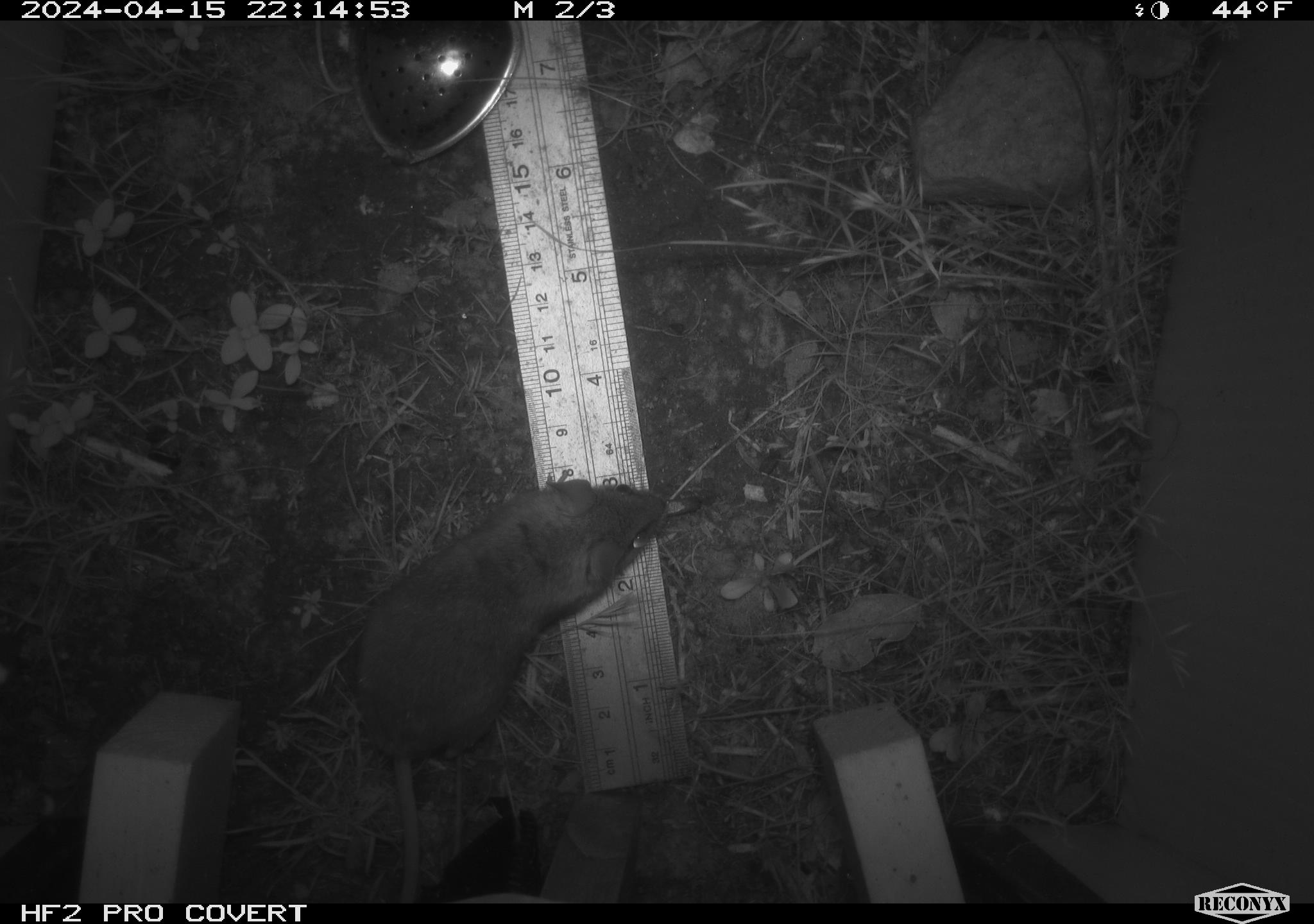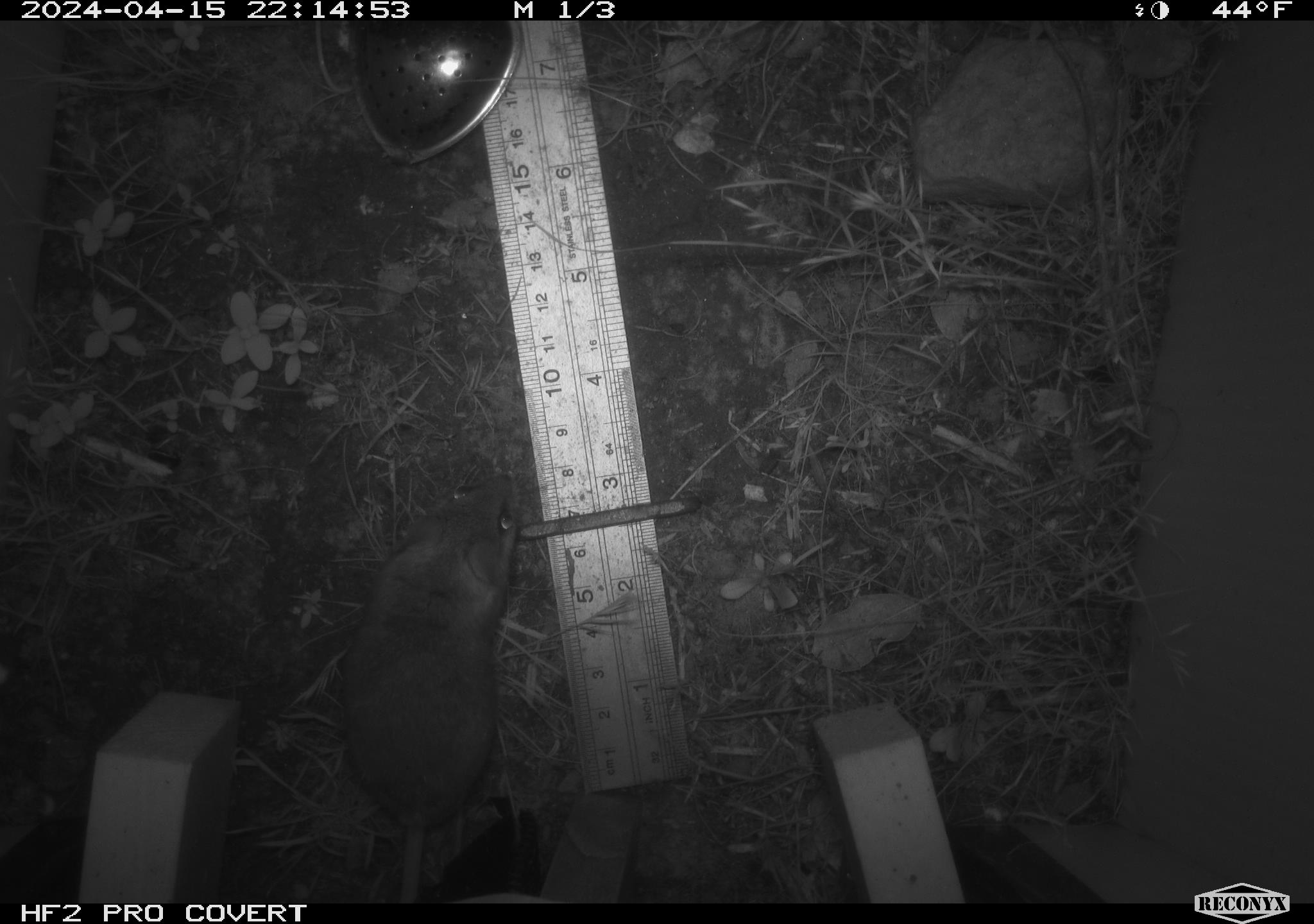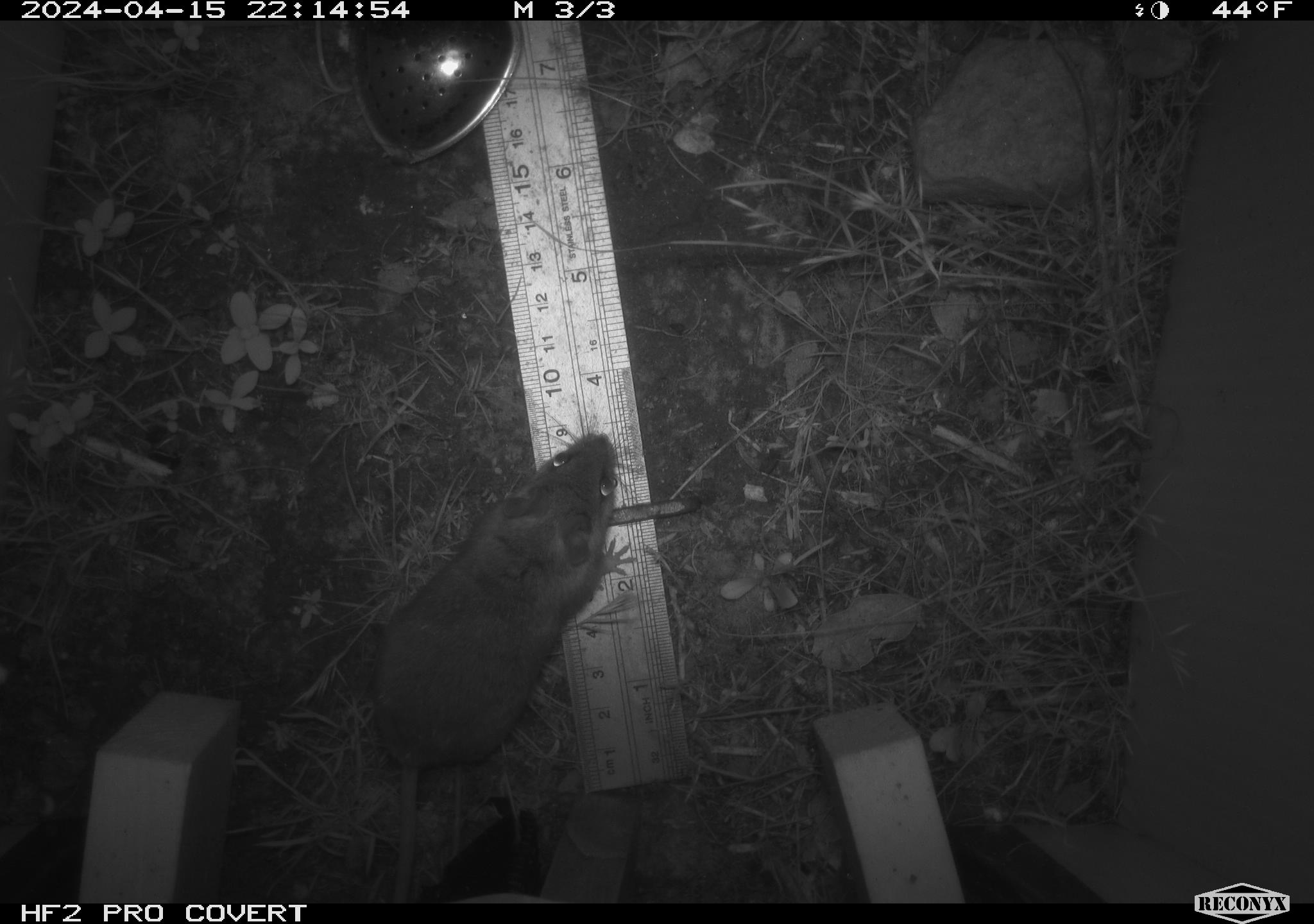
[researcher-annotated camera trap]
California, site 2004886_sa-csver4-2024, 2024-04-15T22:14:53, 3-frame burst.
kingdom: Animalia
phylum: Chordata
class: Mammalia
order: Rodentia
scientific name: Rodentia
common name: mouse species